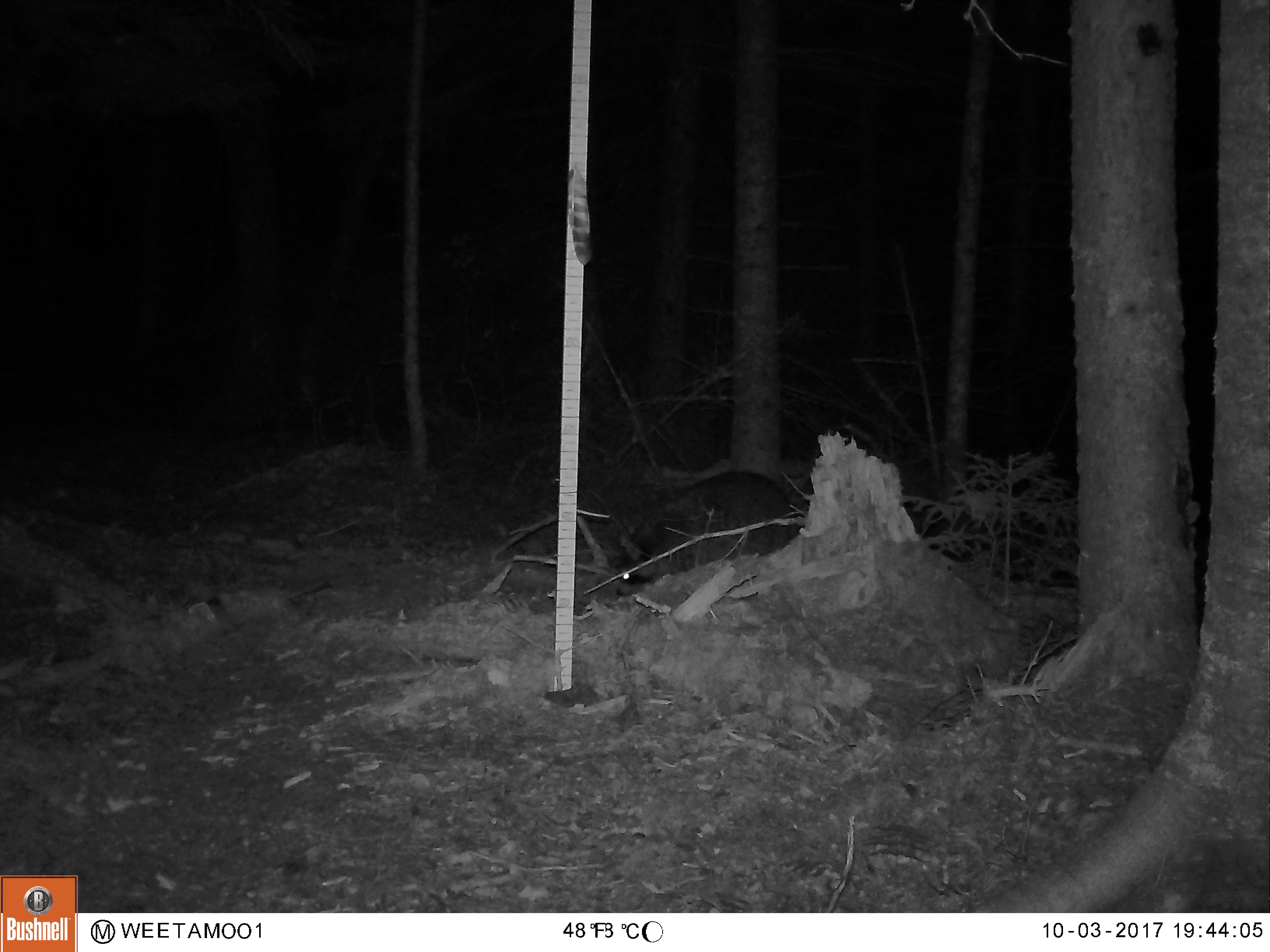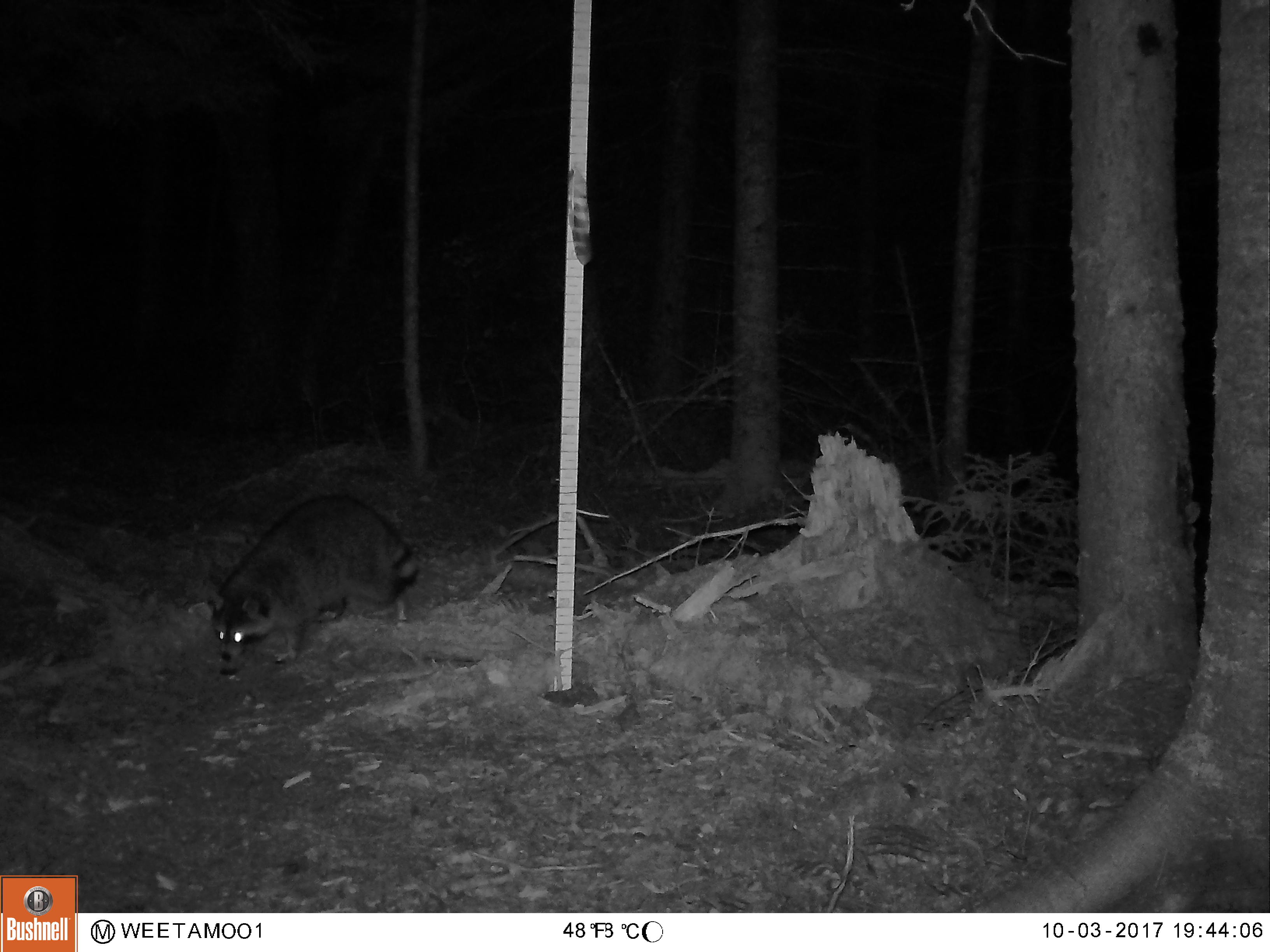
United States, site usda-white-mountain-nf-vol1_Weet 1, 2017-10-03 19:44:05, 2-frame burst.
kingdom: Animalia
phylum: Chordata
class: Mammalia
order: Carnivora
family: Procyonidae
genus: Procyon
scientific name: Procyon lotor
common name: raccoon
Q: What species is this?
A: Raccoon (Procyon lotor).